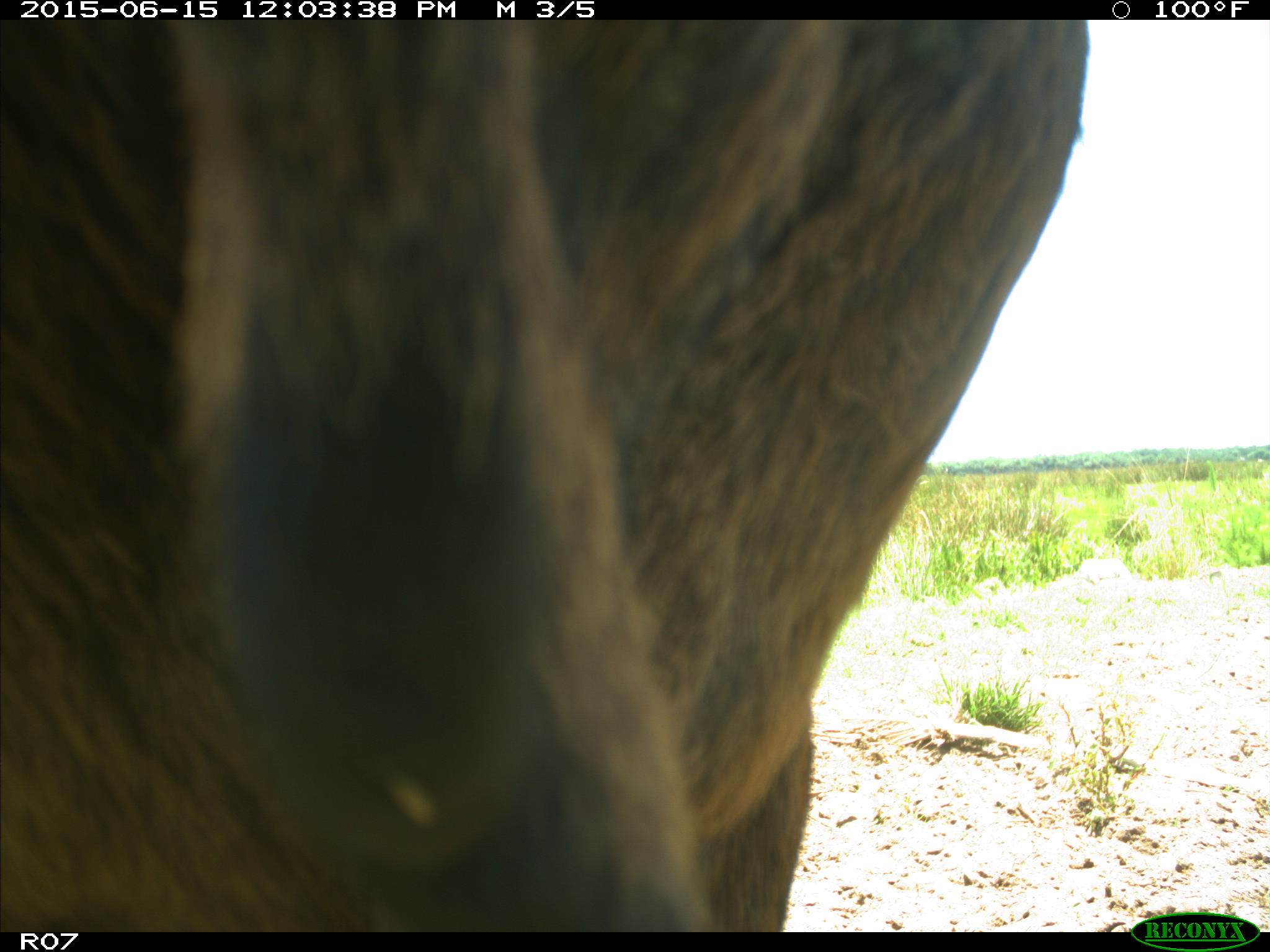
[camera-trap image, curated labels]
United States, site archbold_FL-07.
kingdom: Animalia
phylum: Chordata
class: Mammalia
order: Artiodactyla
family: Bovidae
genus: Bos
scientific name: Bos taurus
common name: domestic cow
Bos taurus (domestic cow).